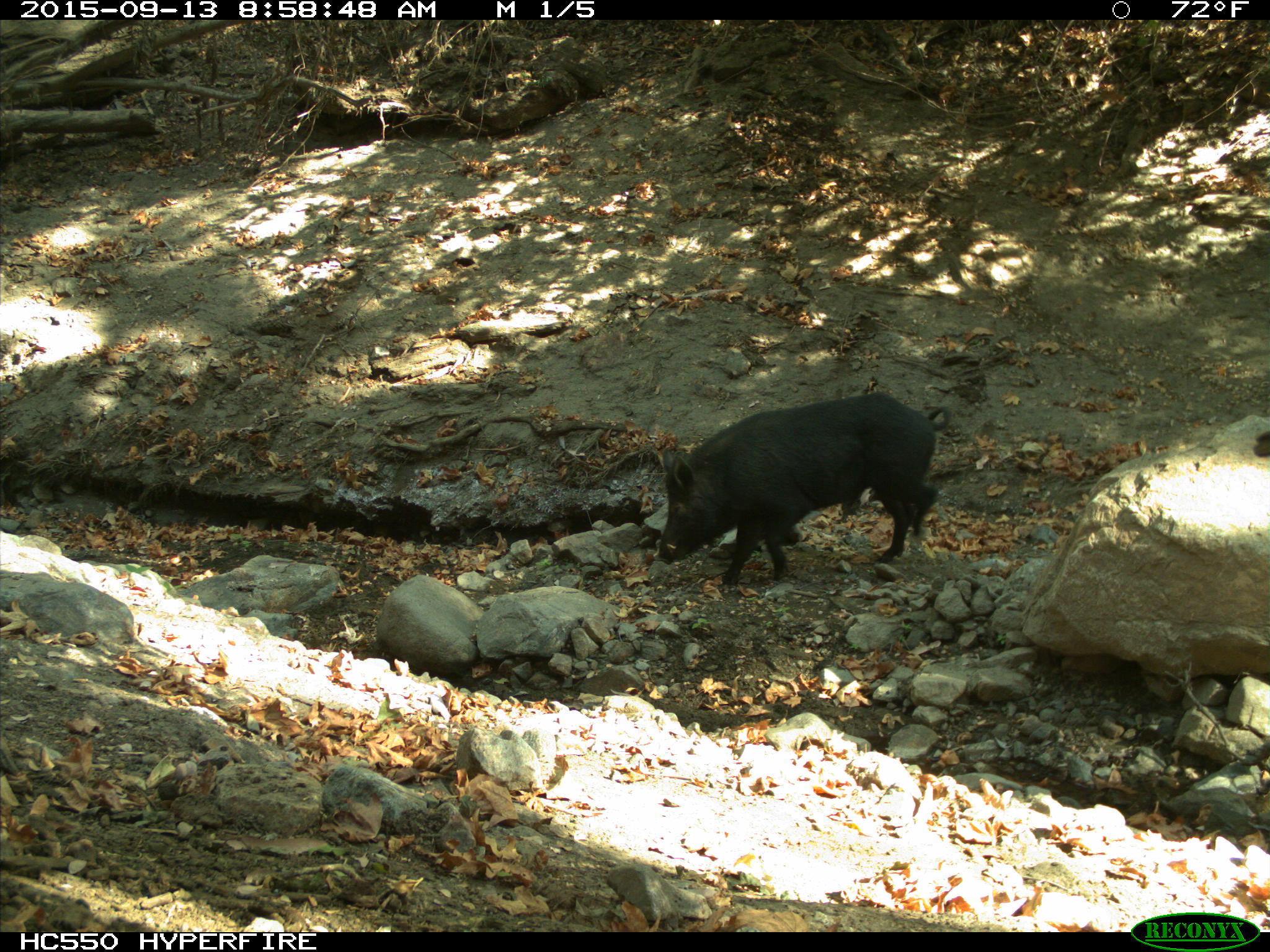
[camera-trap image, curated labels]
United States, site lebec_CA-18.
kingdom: Animalia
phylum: Chordata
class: Mammalia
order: Artiodactyla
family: Suidae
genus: Sus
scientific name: Sus scrofa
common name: wild boar